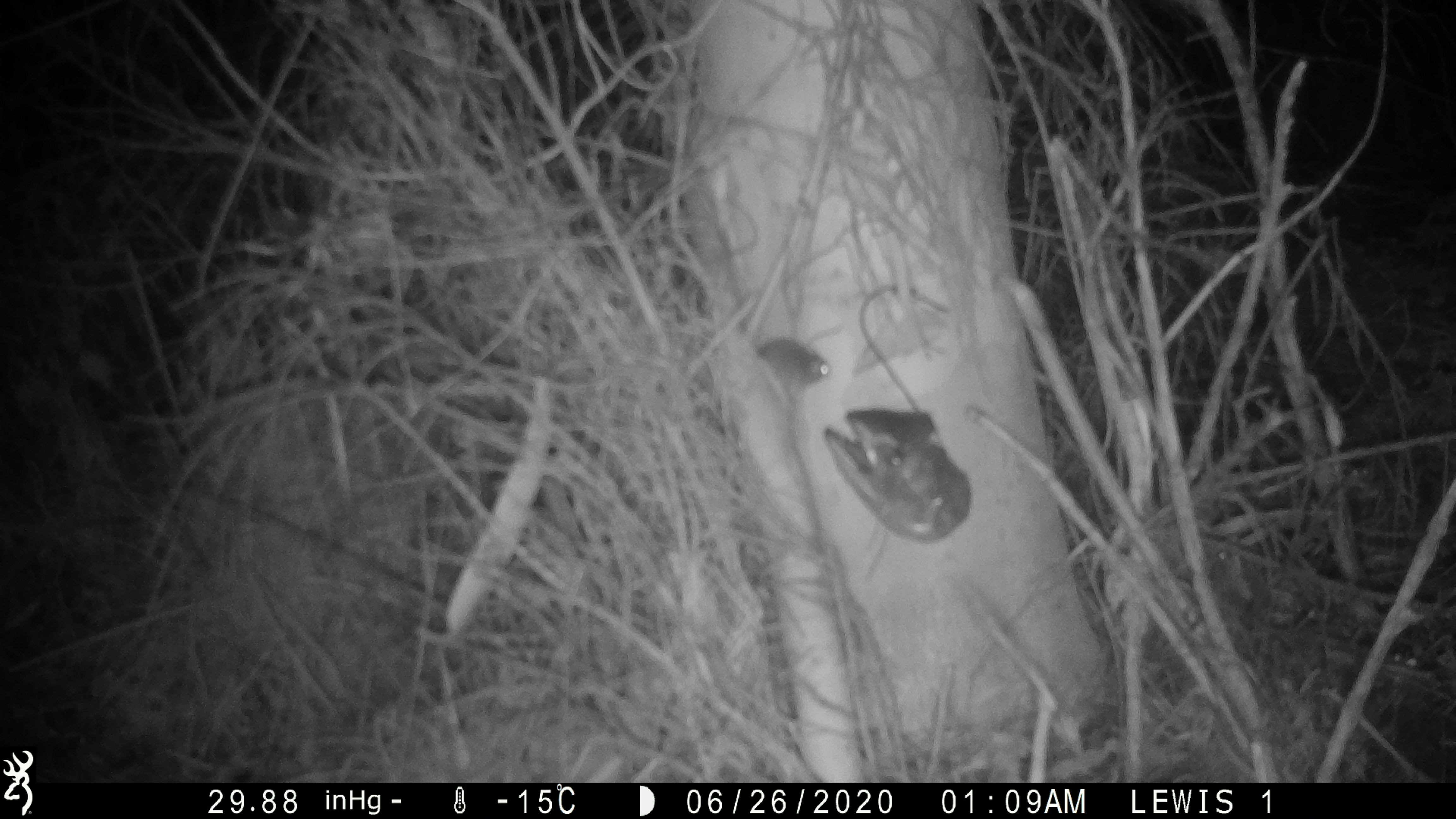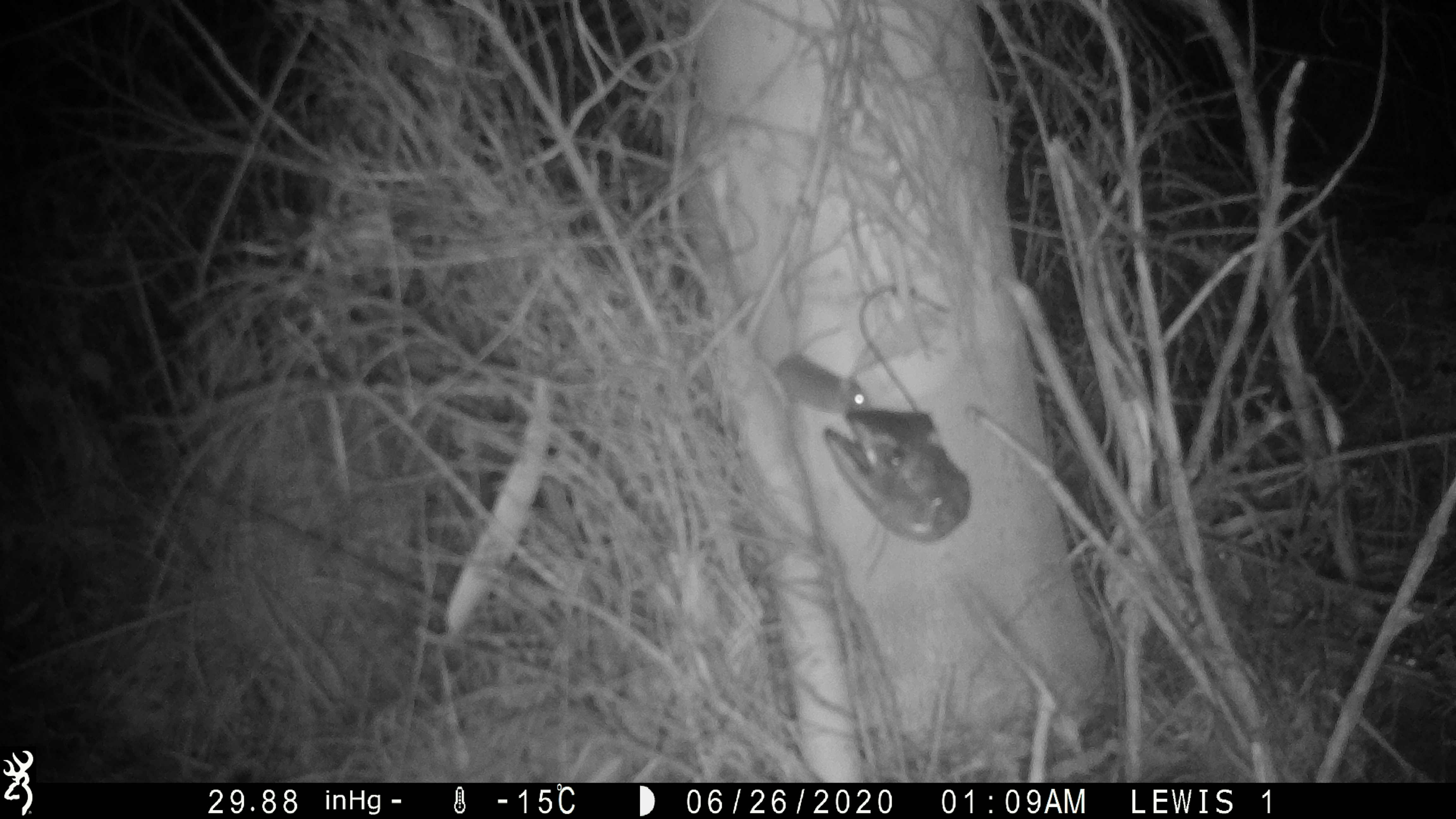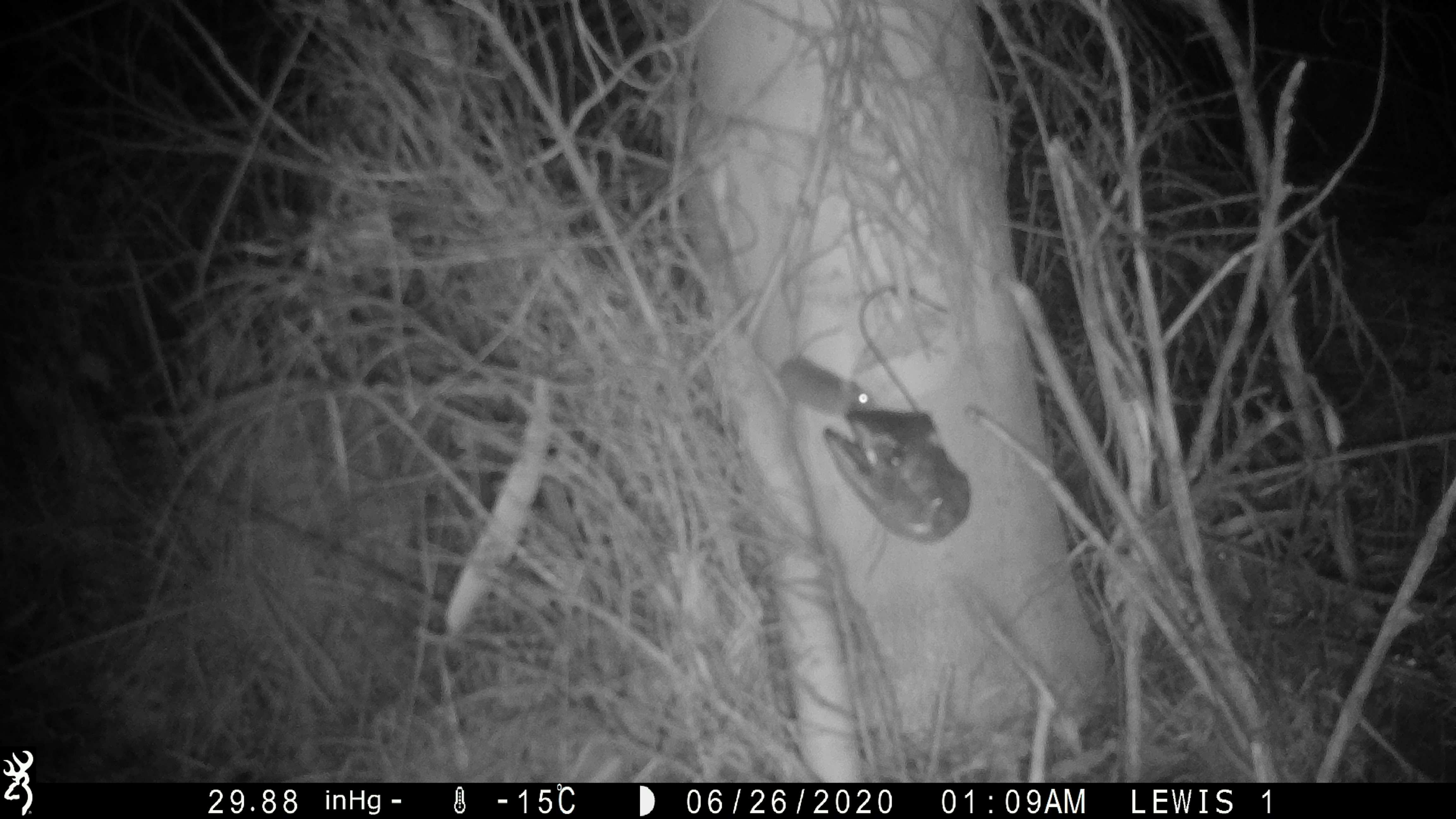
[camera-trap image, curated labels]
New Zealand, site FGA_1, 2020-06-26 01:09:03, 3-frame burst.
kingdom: Animalia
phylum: Chordata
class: Mammalia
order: Rodentia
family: Muridae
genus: Mus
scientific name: Mus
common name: mouse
Mouse (Mus).